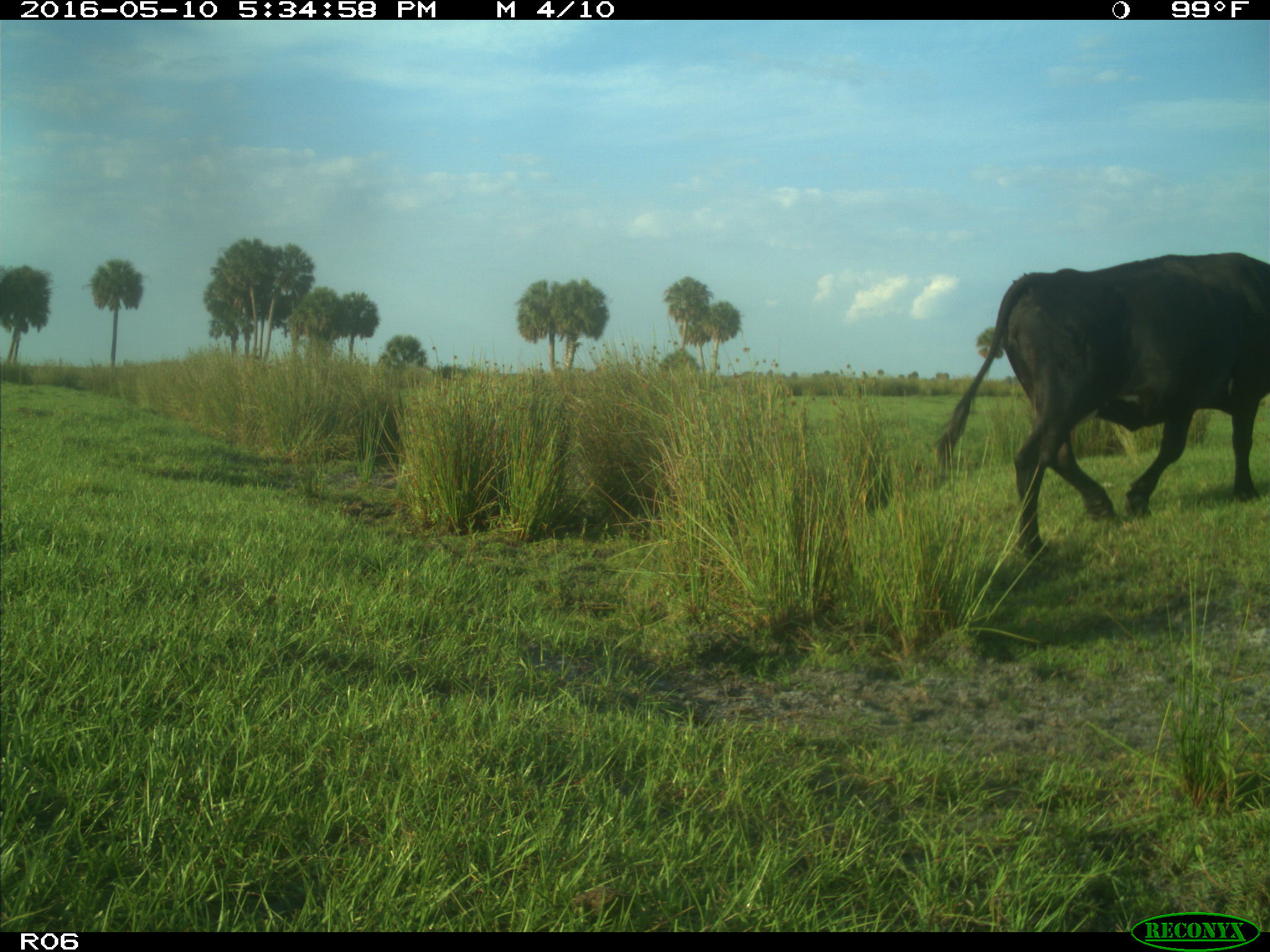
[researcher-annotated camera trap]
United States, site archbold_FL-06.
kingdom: Animalia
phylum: Chordata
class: Mammalia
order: Artiodactyla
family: Bovidae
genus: Bos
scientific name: Bos taurus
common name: domestic cow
Bos taurus (domestic cow).